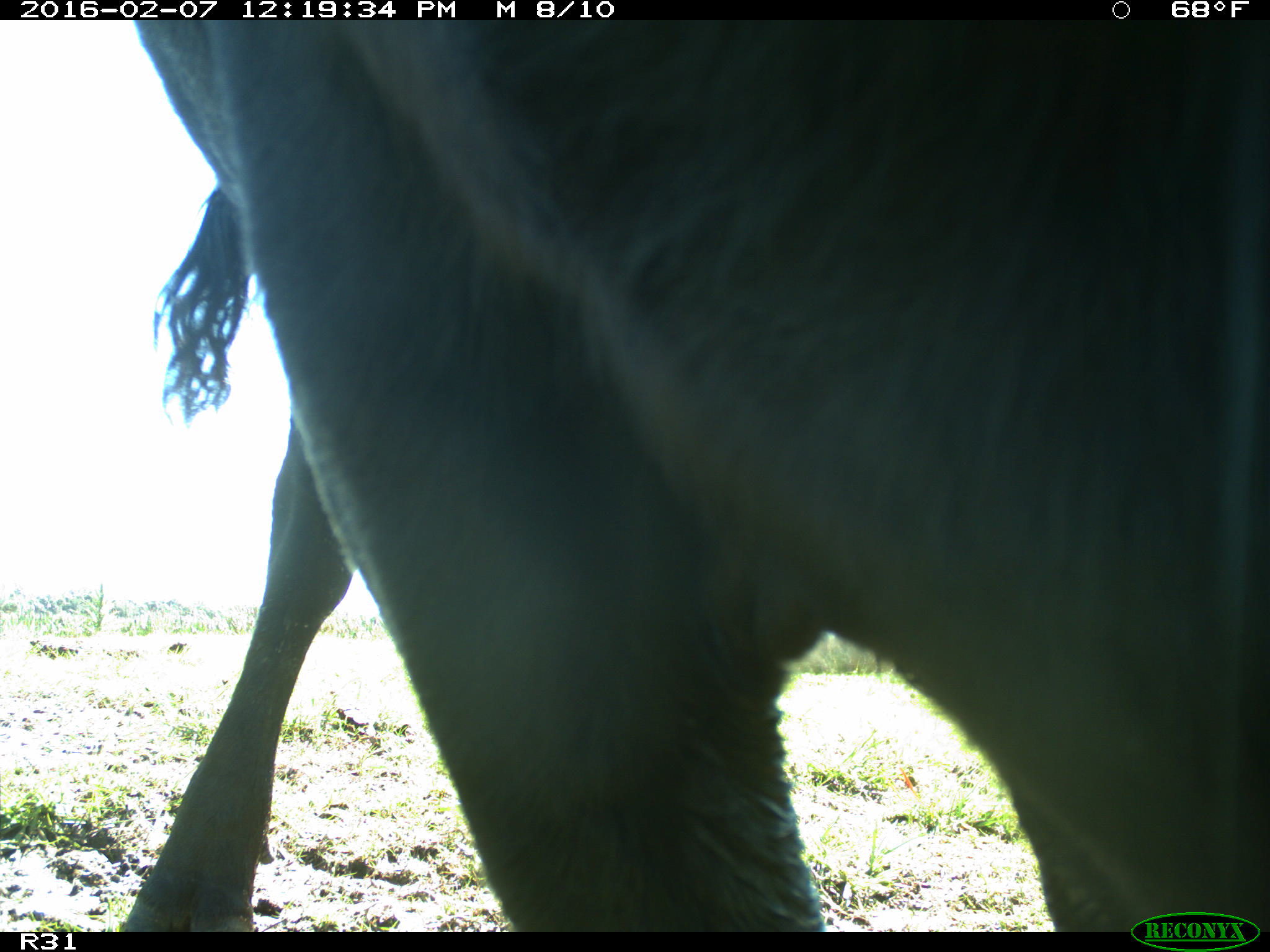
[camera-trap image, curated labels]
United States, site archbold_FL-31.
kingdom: Animalia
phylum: Chordata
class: Mammalia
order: Artiodactyla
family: Bovidae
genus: Bos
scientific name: Bos taurus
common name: domestic cow